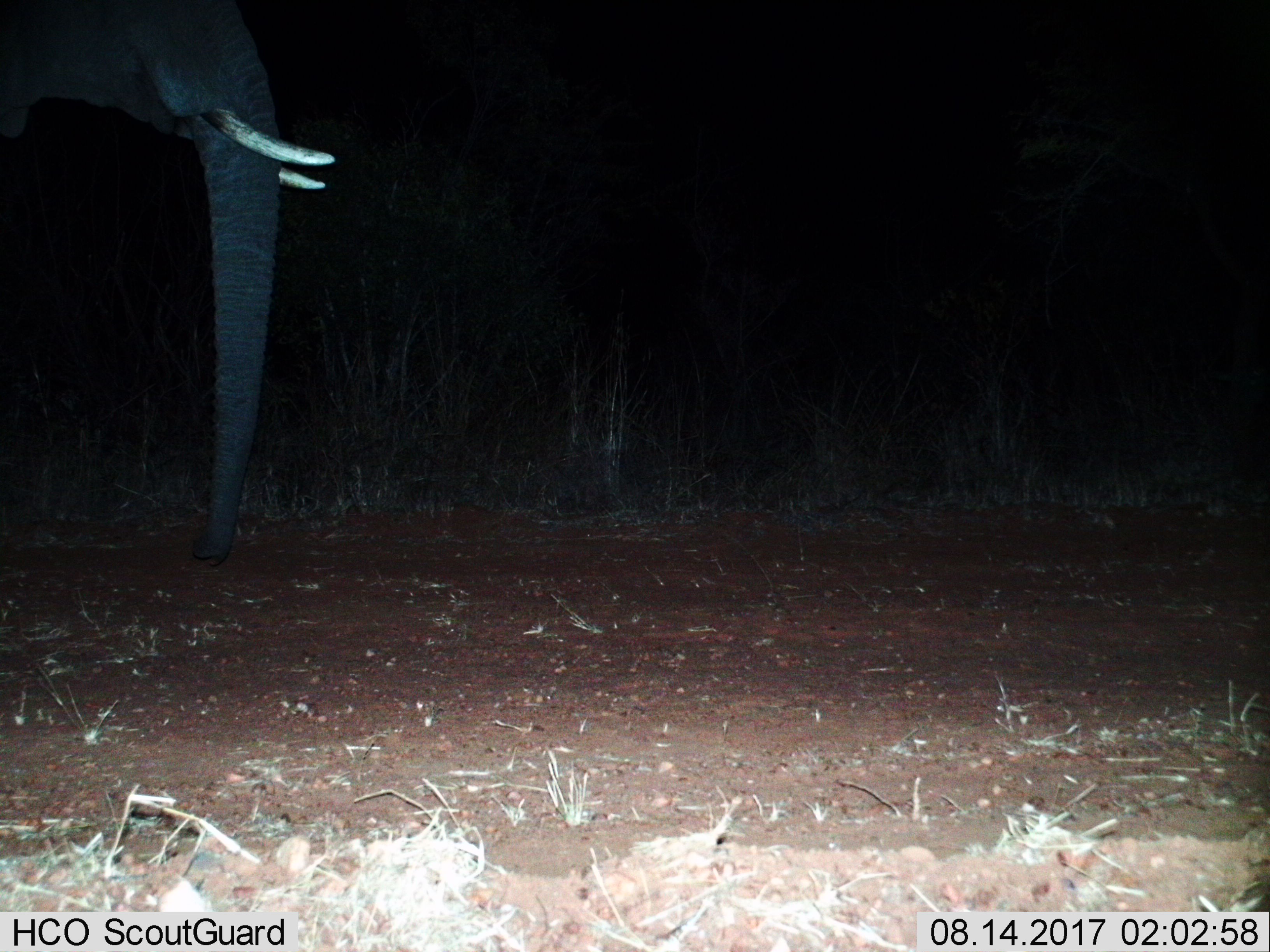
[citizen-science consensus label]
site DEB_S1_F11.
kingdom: Animalia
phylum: Chordata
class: Mammalia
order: Proboscidea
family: Elephantidae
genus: Loxodonta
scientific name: Loxodonta africana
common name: african bush elephant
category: elephant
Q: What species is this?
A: Elephant (african bush elephant) (Loxodonta africana).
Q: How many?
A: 1.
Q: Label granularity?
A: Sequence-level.